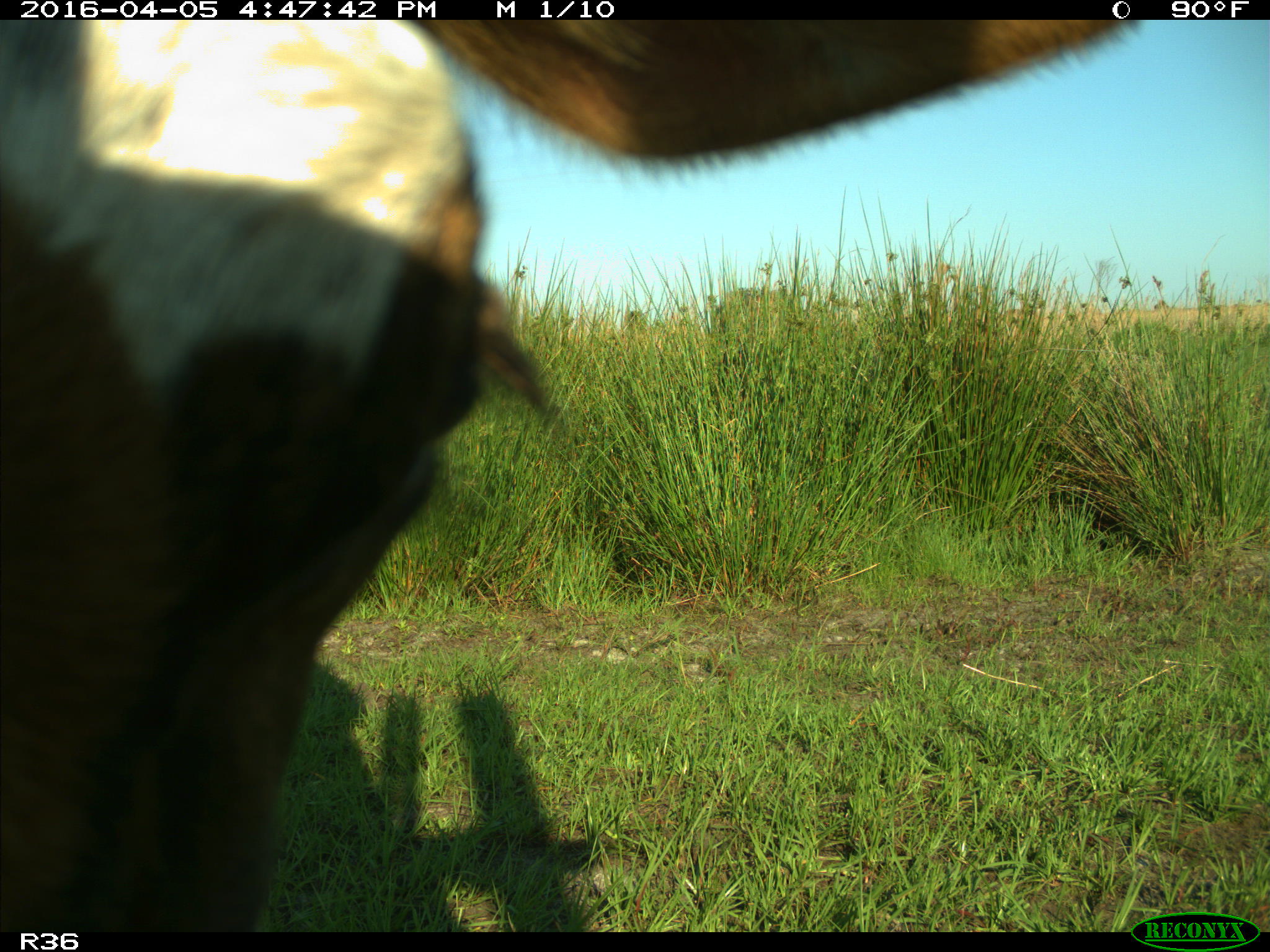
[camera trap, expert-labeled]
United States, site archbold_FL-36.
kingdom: Animalia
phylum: Chordata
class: Mammalia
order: Artiodactyla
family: Bovidae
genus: Bos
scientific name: Bos taurus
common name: domestic cow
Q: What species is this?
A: Bos taurus (domestic cow).